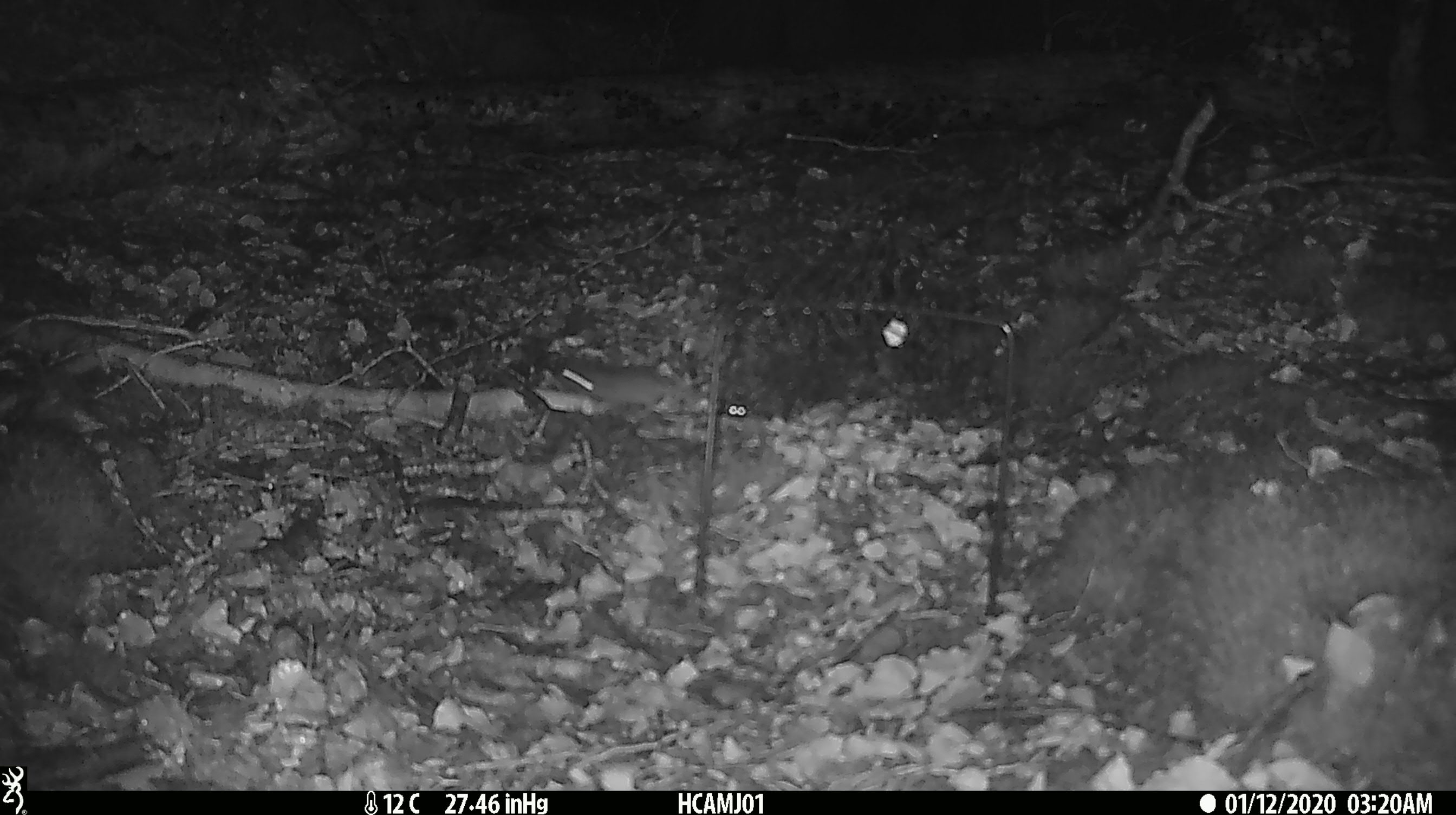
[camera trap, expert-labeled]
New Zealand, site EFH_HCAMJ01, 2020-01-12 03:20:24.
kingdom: Animalia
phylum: Chordata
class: Mammalia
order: Rodentia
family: Muridae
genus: Mus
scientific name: Mus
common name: mouse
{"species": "mouse (Mus)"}